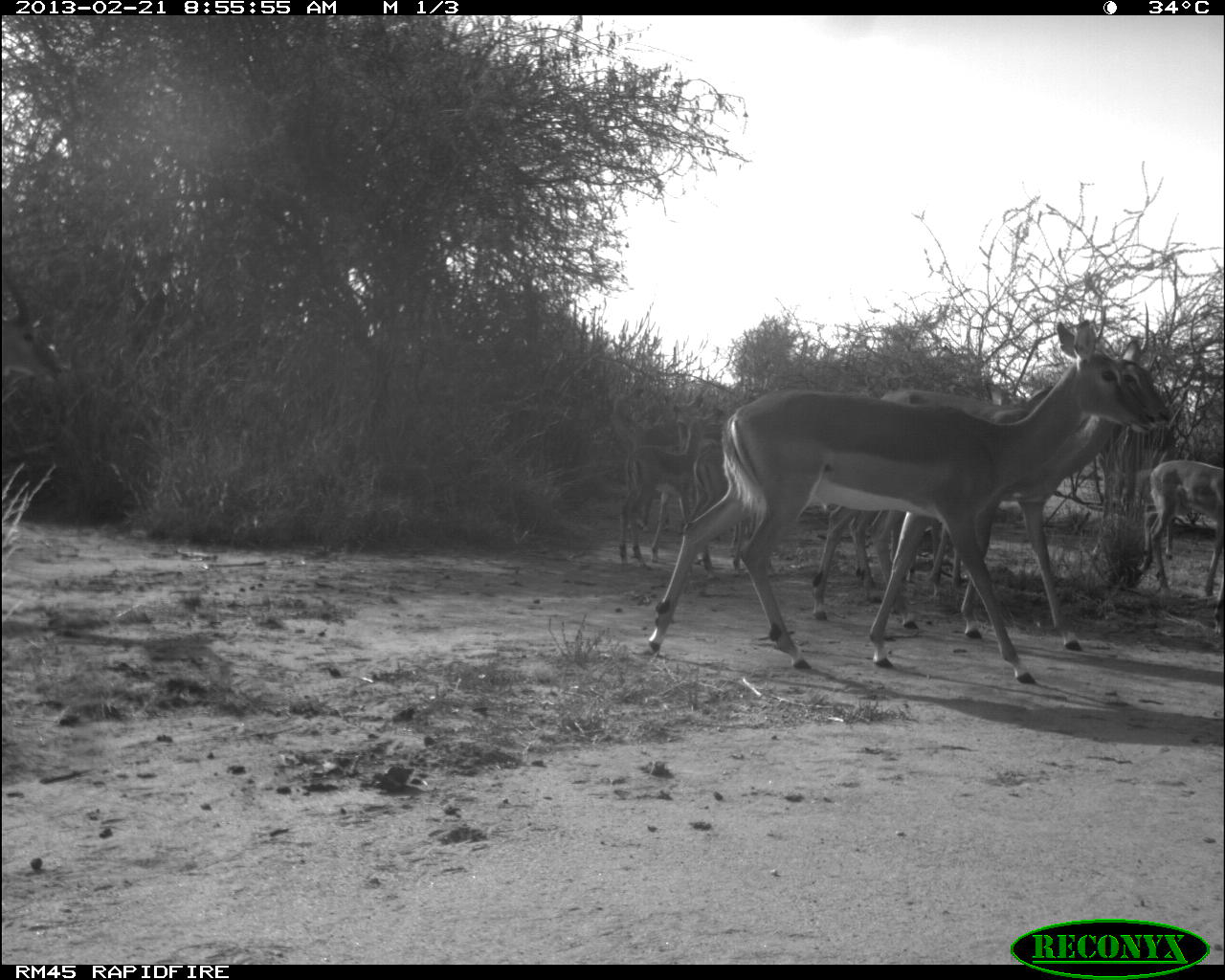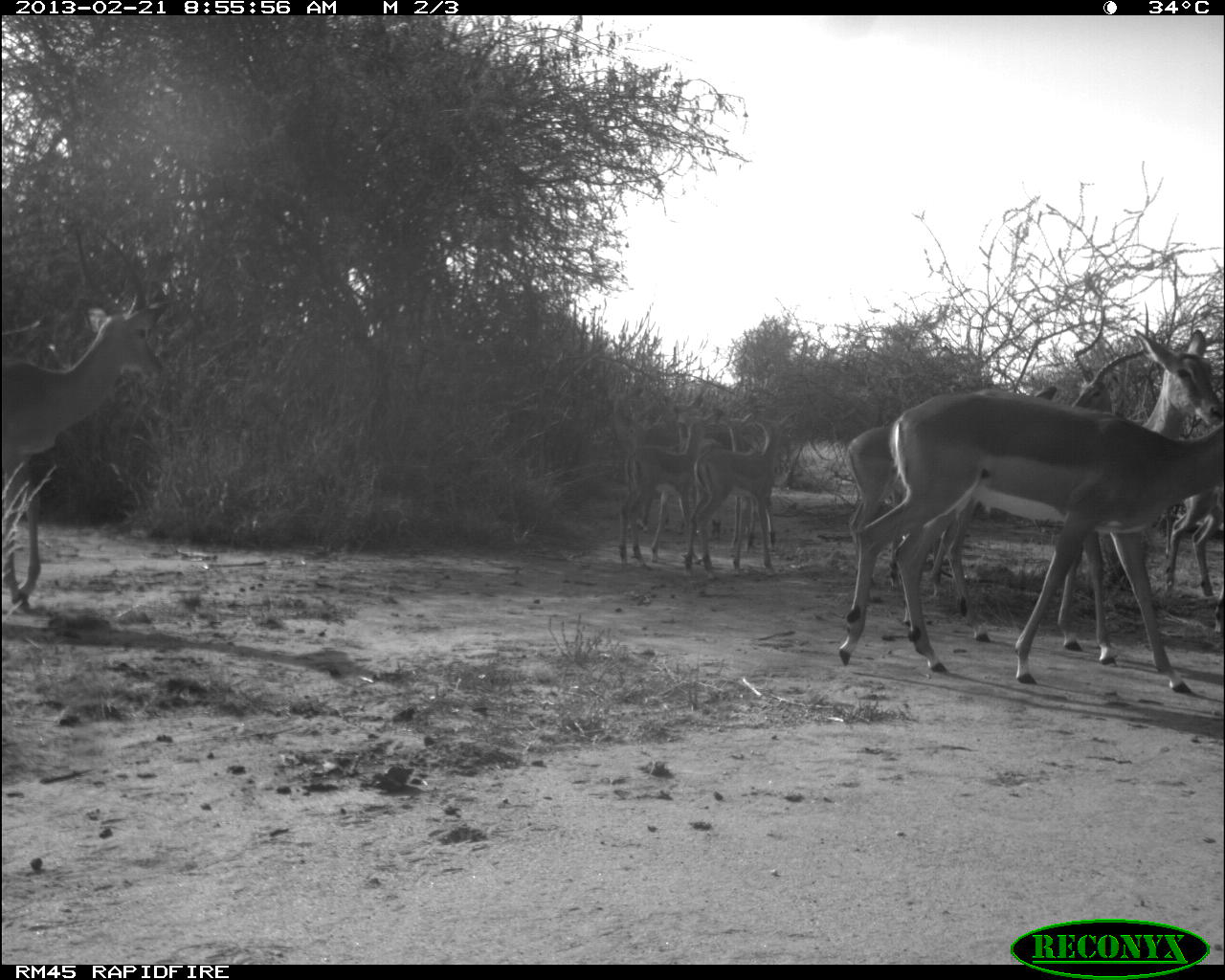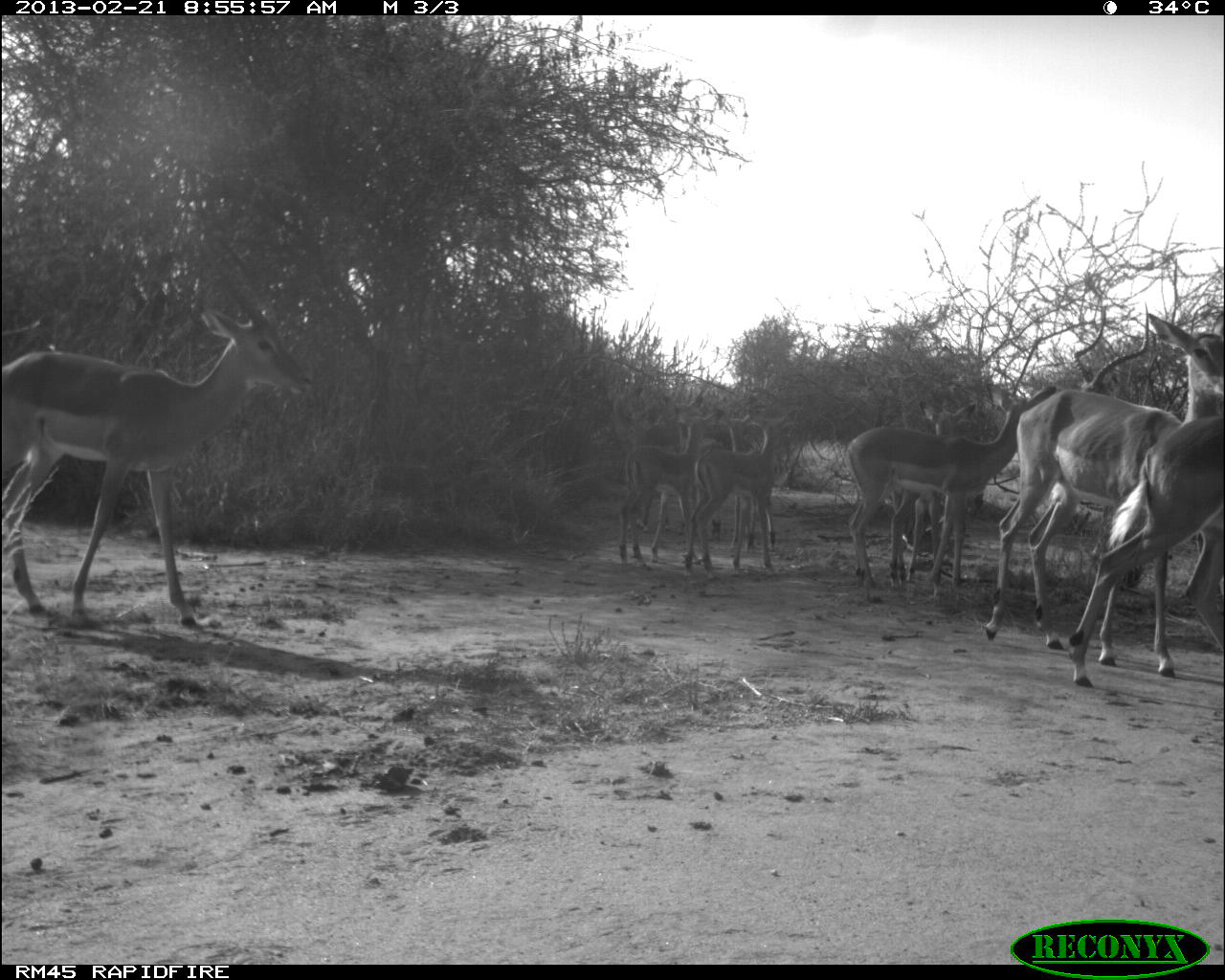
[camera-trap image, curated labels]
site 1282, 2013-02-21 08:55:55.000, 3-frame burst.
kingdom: Animalia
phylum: Chordata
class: Mammalia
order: Artiodactyla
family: Bovidae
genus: Aepyceros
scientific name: Aepyceros melampus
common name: impala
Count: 7.